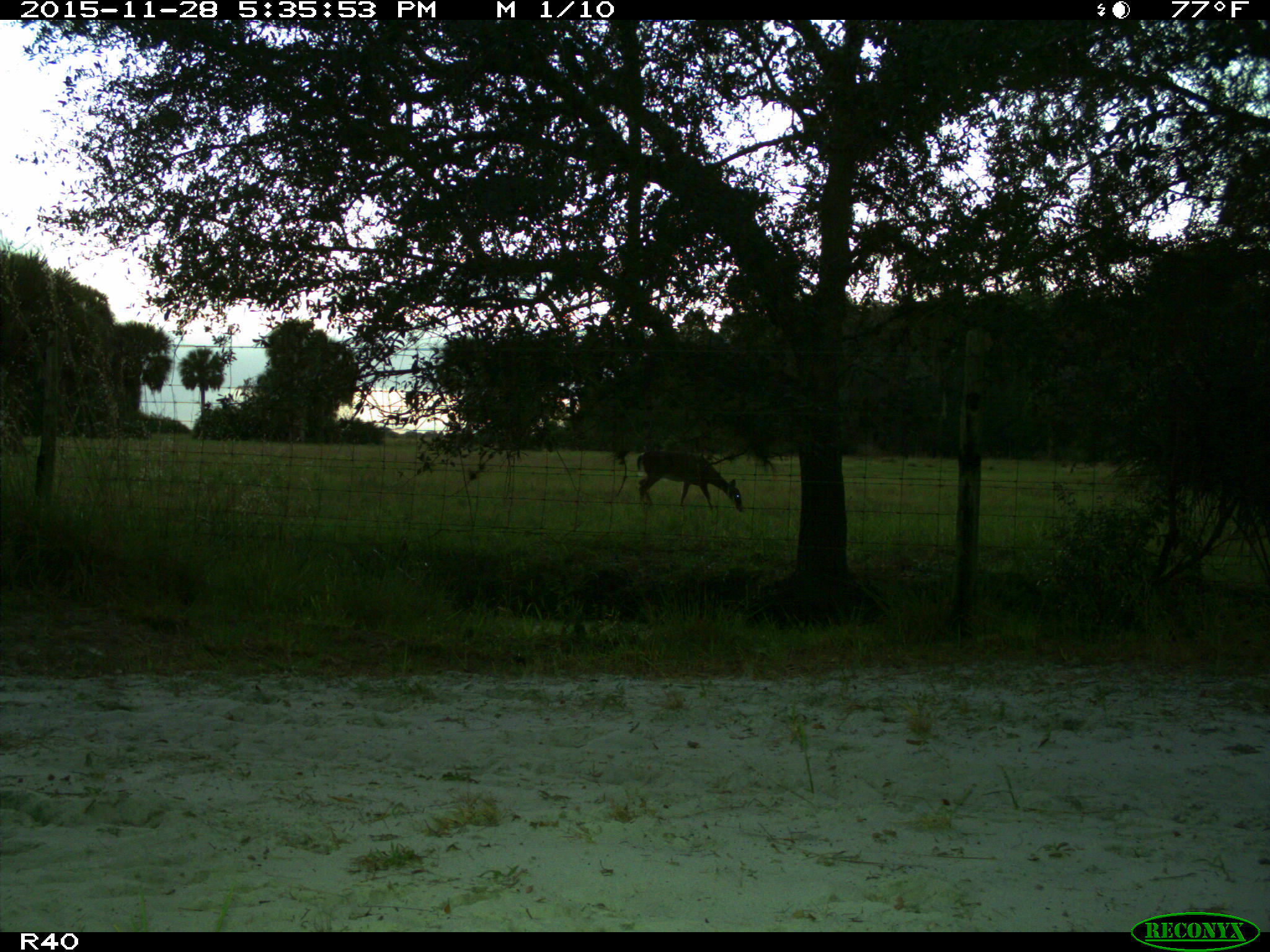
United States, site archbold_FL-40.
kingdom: Animalia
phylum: Chordata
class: Mammalia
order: Artiodactyla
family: Cervidae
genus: Odocoileus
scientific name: Odocoileus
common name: deer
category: unidentified deer